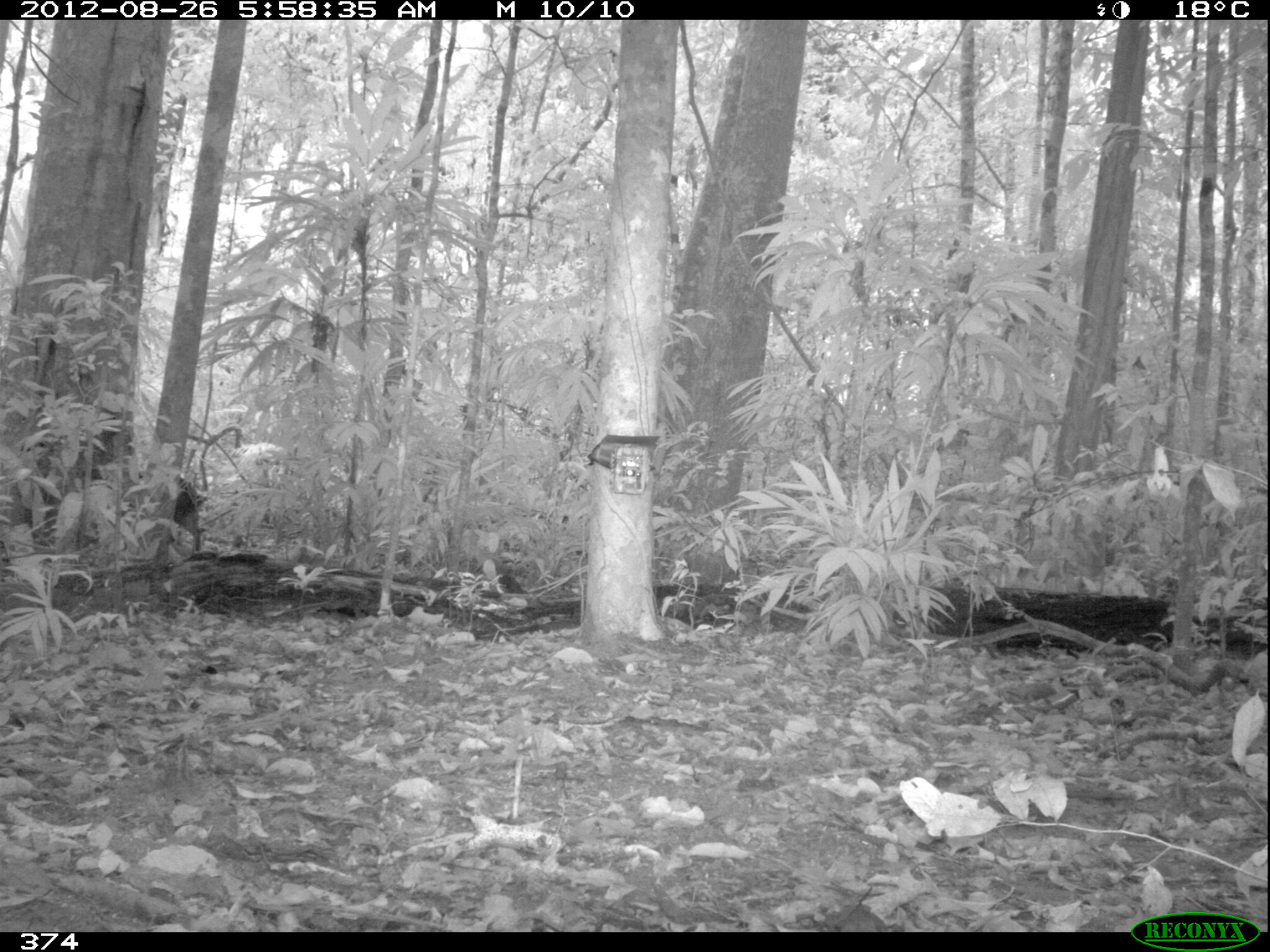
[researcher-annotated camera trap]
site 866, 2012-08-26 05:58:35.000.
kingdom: Animalia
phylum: Chordata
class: Mammalia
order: Artiodactyla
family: Tayassuidae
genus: Tayassu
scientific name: Tayassu pecari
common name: white-lipped peccary